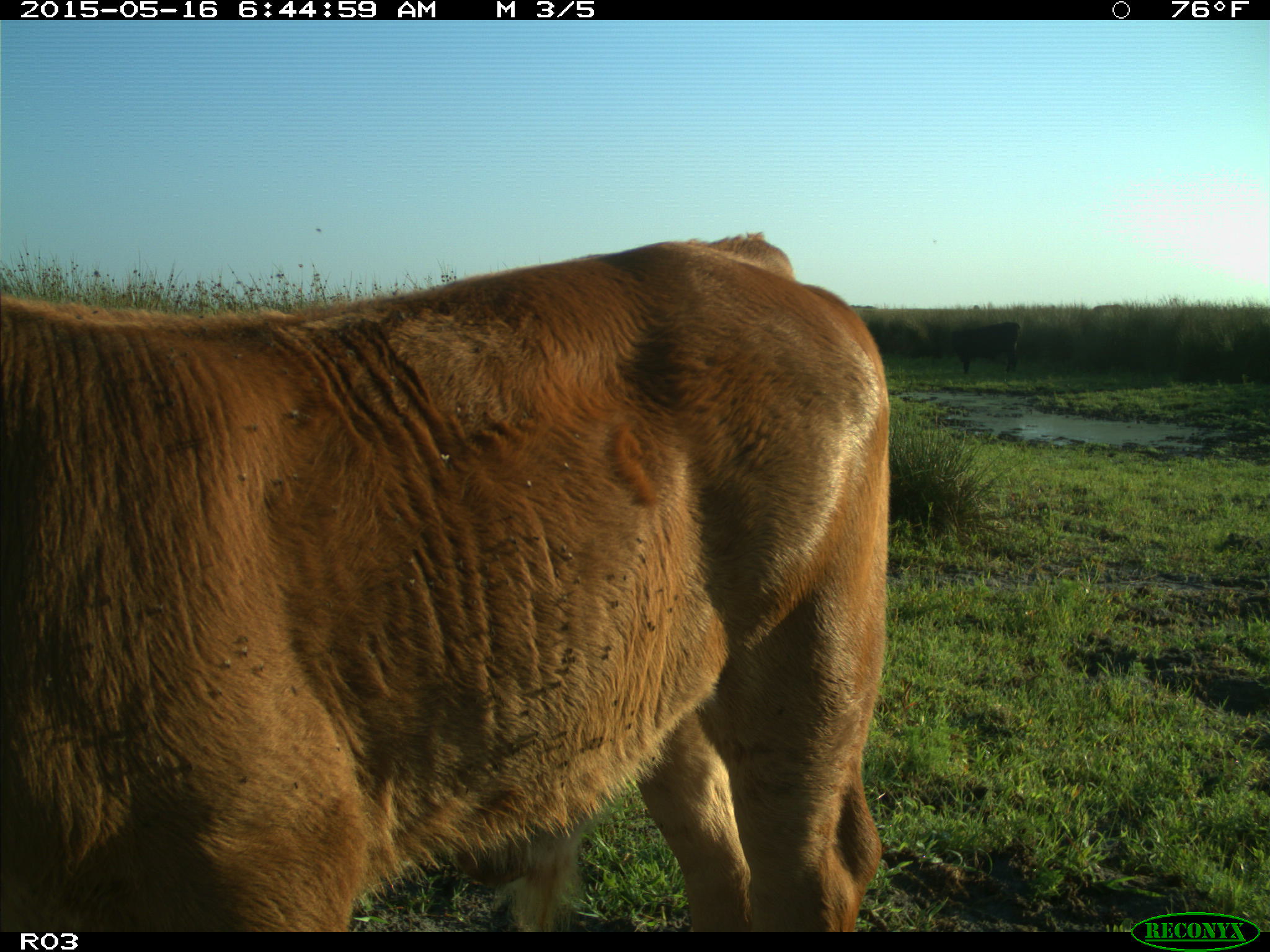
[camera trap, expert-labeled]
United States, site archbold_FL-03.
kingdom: Animalia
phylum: Chordata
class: Mammalia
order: Artiodactyla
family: Bovidae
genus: Bos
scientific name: Bos taurus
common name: domestic cow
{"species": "Bos taurus (domestic cow)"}